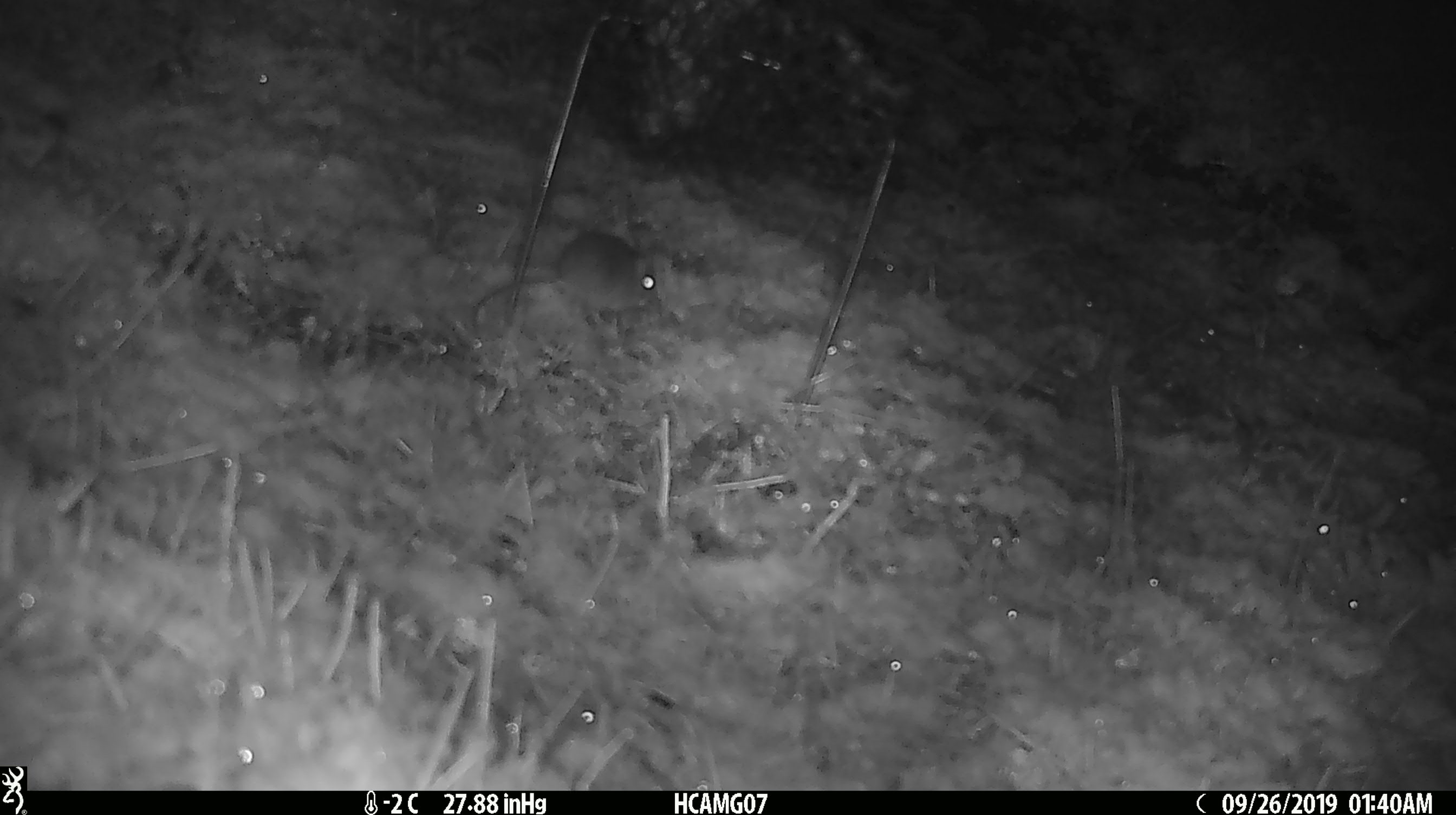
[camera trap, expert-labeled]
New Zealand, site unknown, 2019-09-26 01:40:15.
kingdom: Animalia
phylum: Chordata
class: Mammalia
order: Rodentia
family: Muridae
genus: Mus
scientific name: Mus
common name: mouse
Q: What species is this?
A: Mouse (Mus).